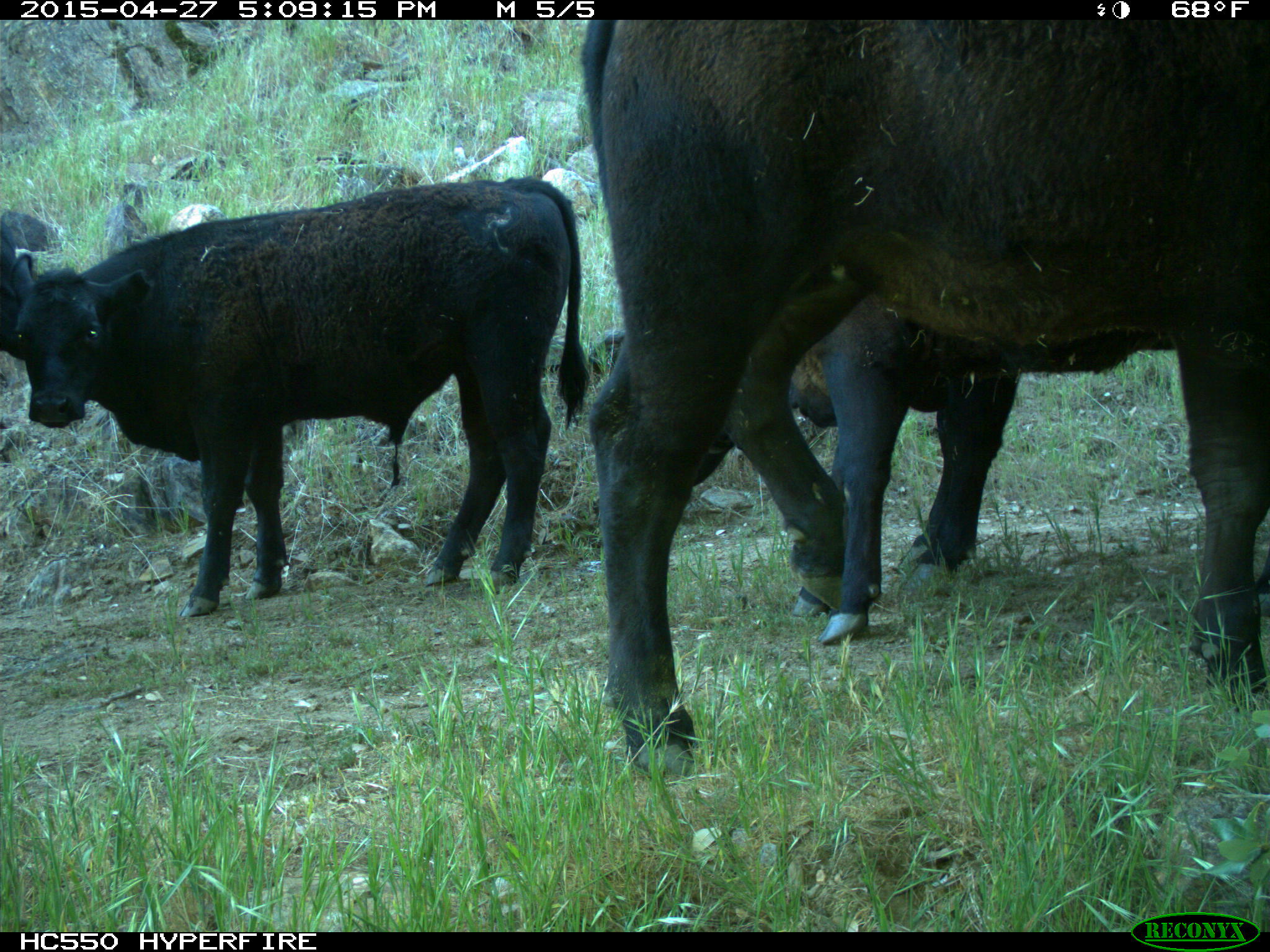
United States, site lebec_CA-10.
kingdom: Animalia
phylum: Chordata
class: Mammalia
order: Artiodactyla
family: Bovidae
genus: Bos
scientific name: Bos taurus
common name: domestic cow